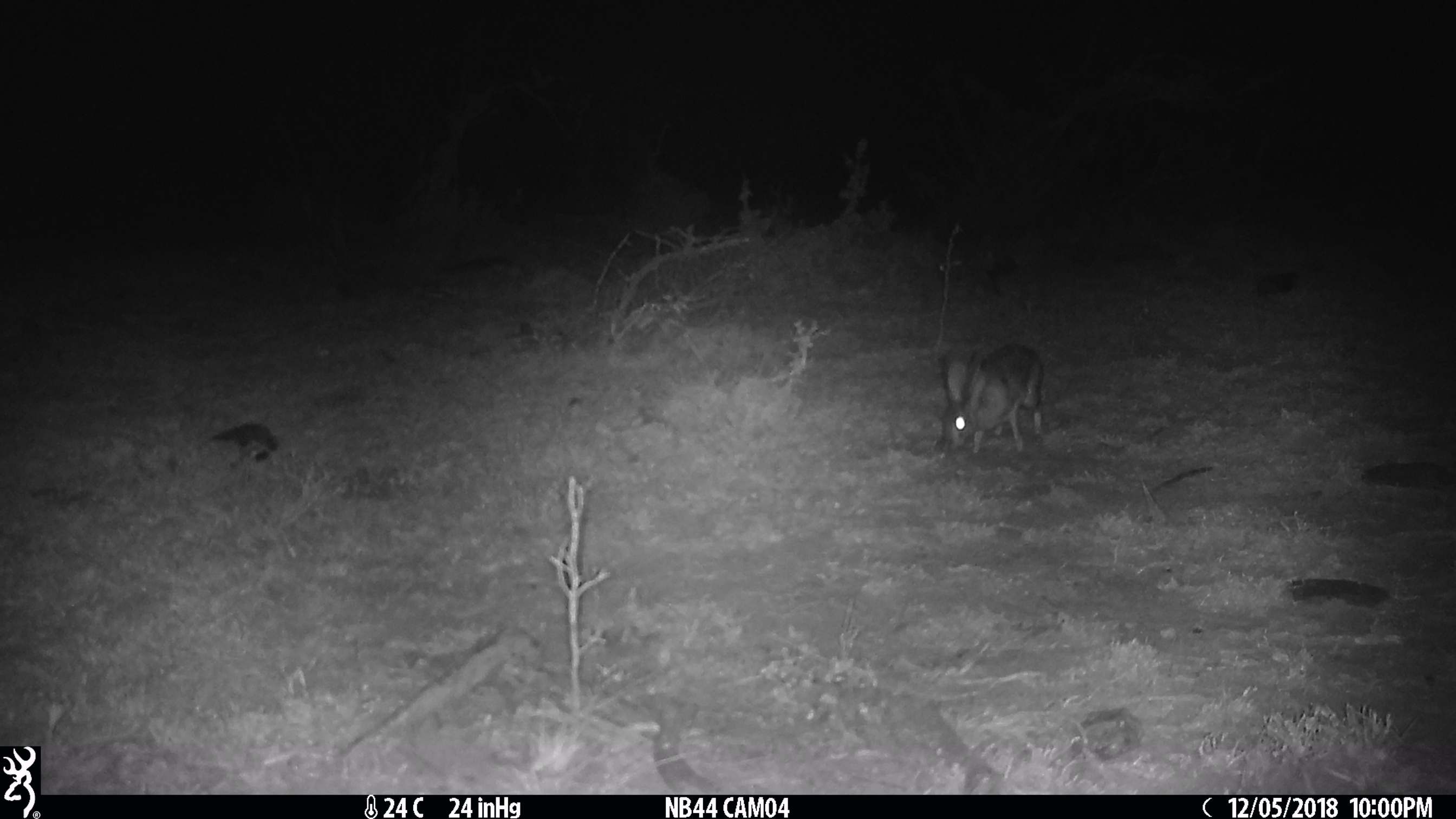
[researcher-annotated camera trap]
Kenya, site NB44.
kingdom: Animalia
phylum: Chordata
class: Mammalia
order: Lagomorpha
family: Leporidae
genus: Lepus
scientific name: Lepus capensis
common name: cape hare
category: hare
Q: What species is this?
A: Hare (cape hare) (Lepus capensis).